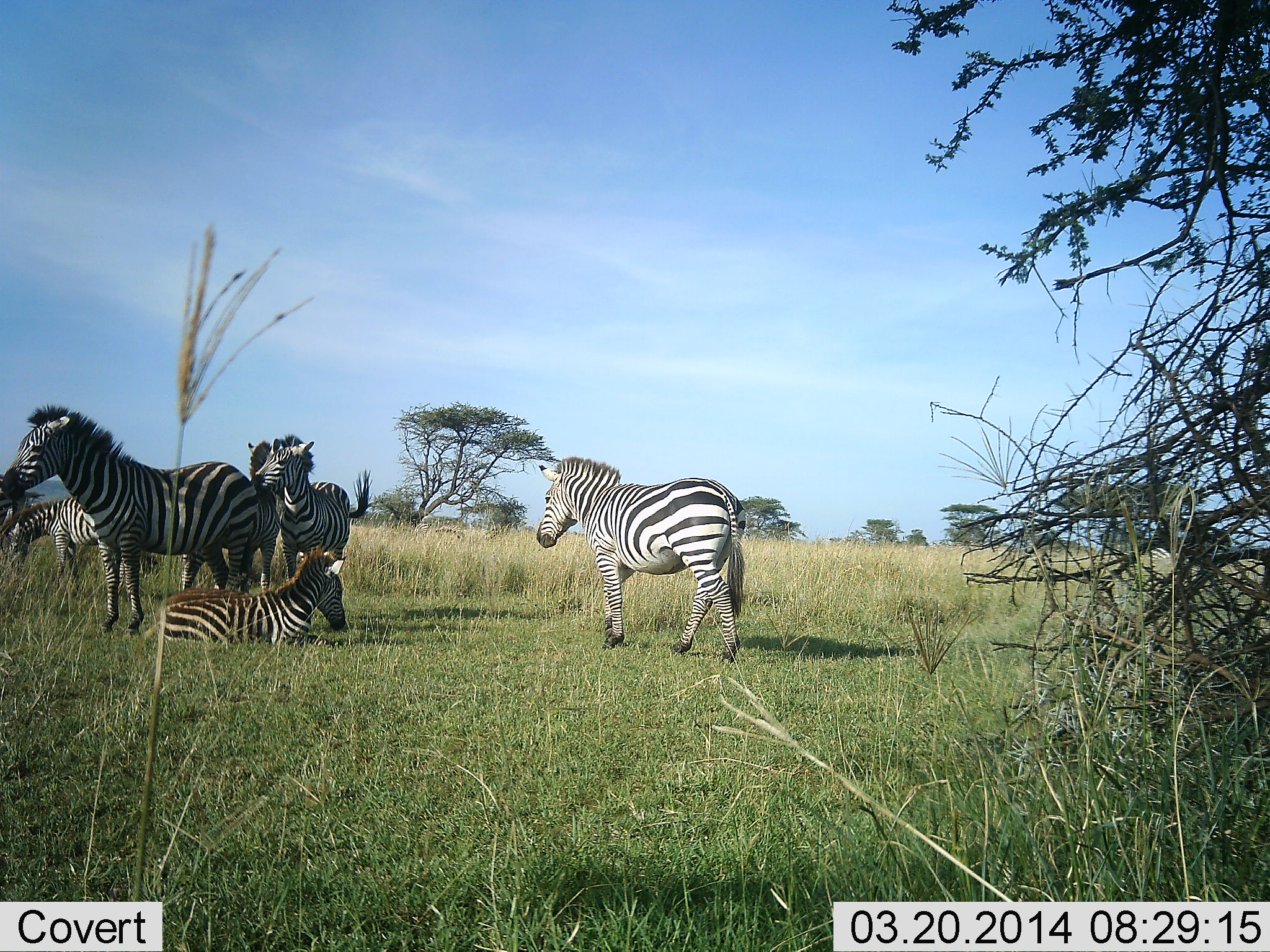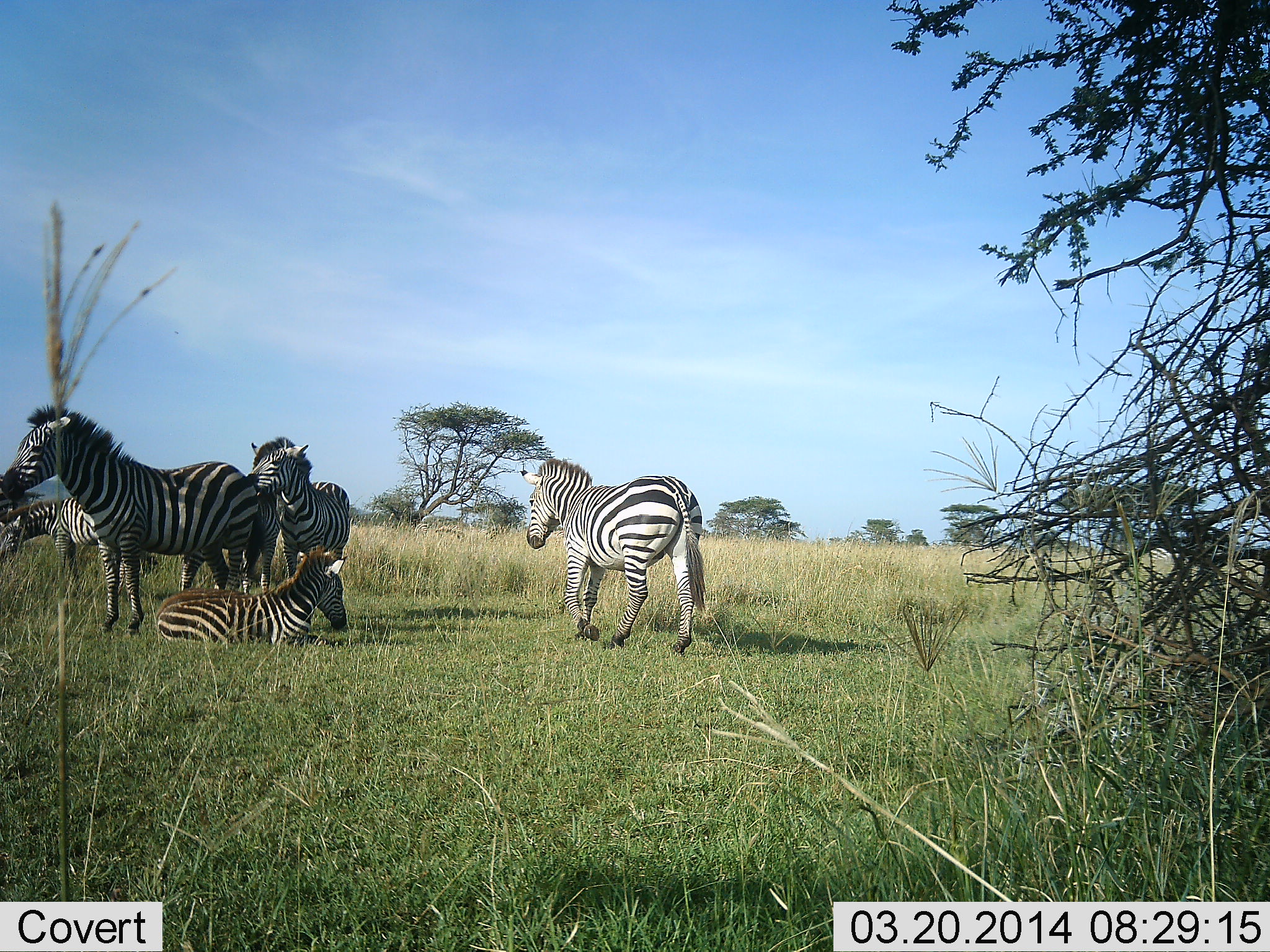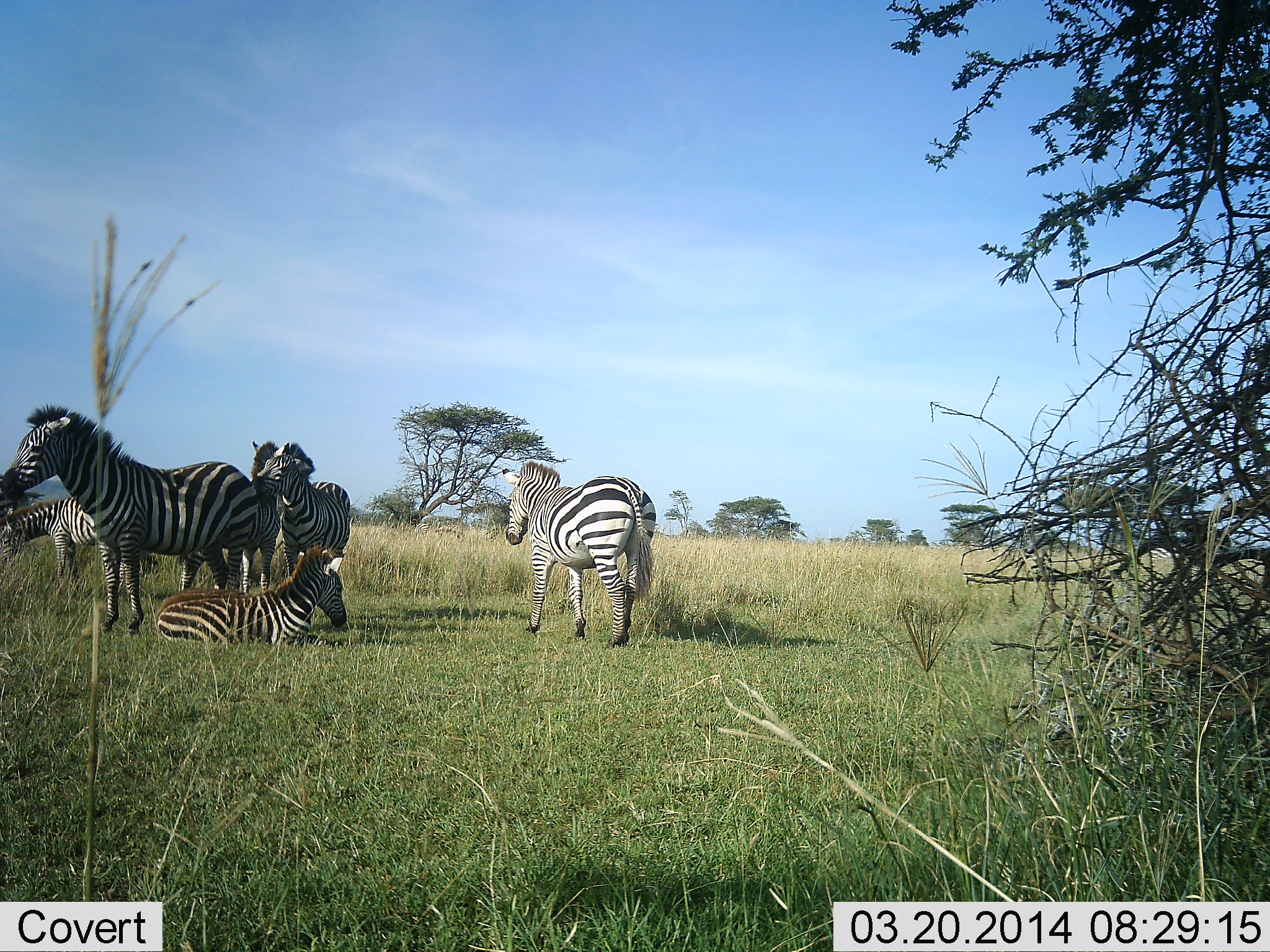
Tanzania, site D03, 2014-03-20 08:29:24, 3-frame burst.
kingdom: Animalia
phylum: Chordata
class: Mammalia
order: Perissodactyla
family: Equidae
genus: Equus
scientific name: Equus quagga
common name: plains zebra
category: zebra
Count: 6.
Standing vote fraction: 90%.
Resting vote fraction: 100%.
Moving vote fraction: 80%.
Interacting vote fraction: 10%.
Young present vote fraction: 20%.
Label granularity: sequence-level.